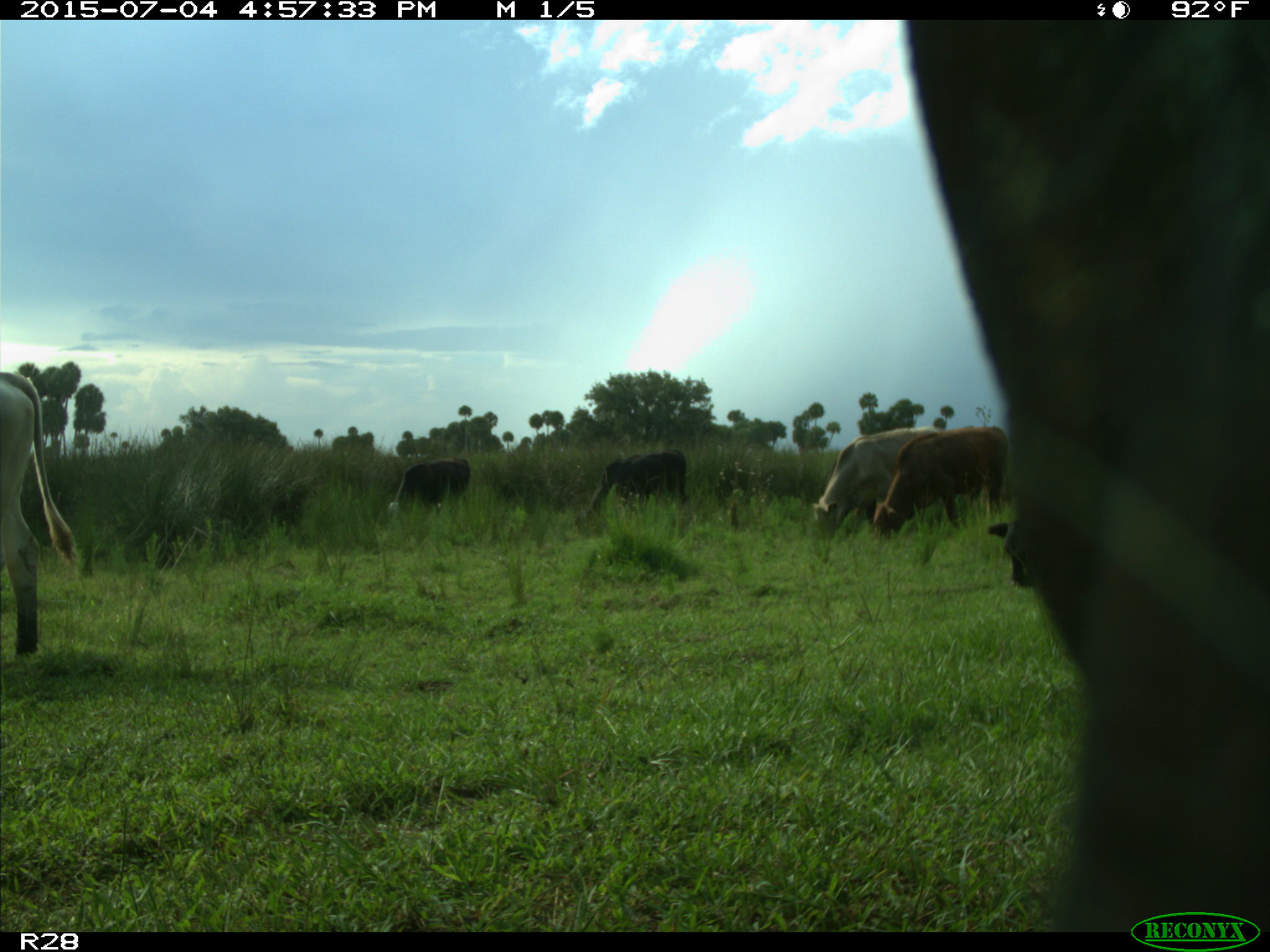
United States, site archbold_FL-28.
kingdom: Animalia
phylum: Chordata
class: Mammalia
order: Artiodactyla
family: Bovidae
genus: Bos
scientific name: Bos taurus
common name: domestic cow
Bos taurus (domestic cow).